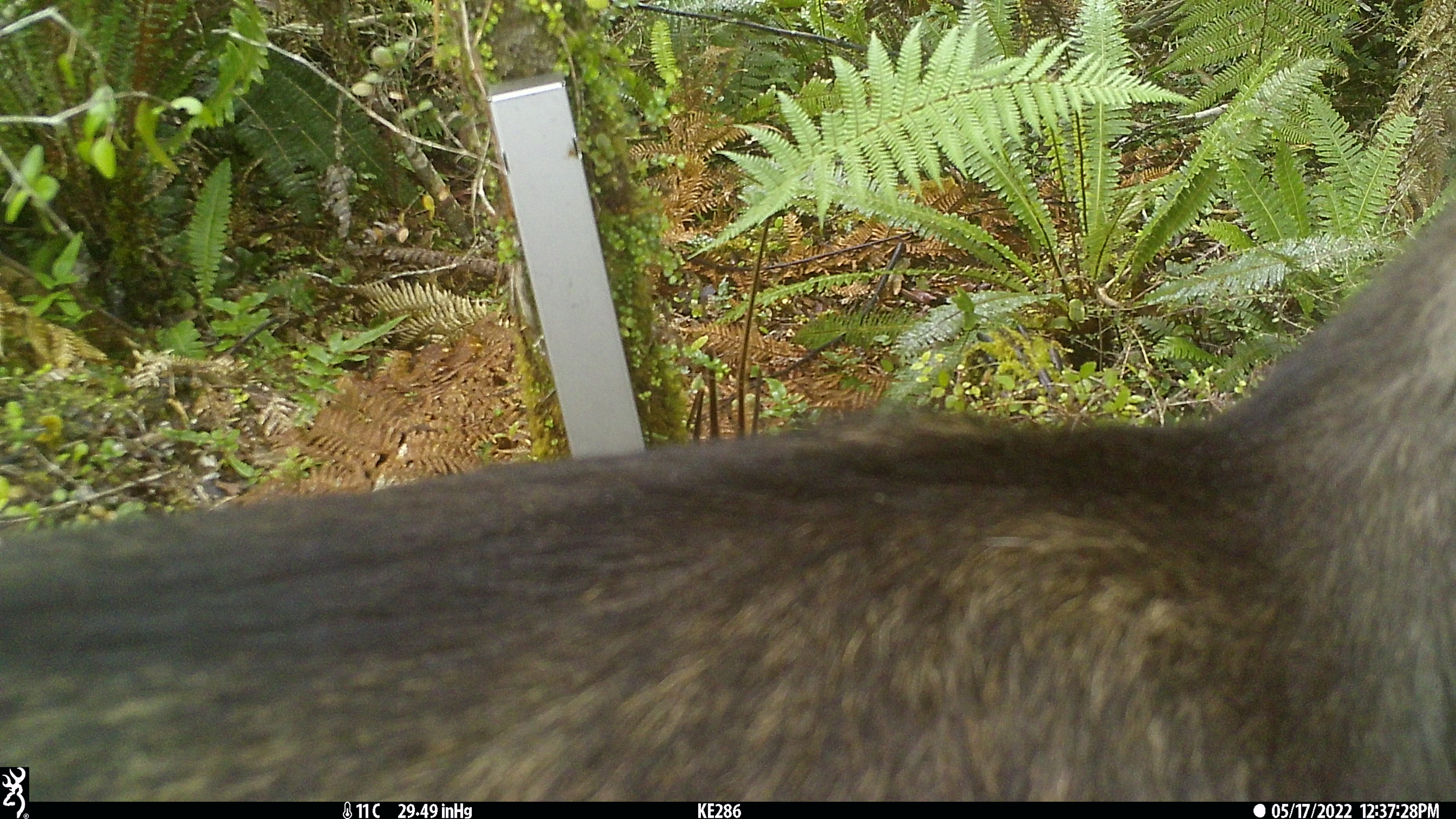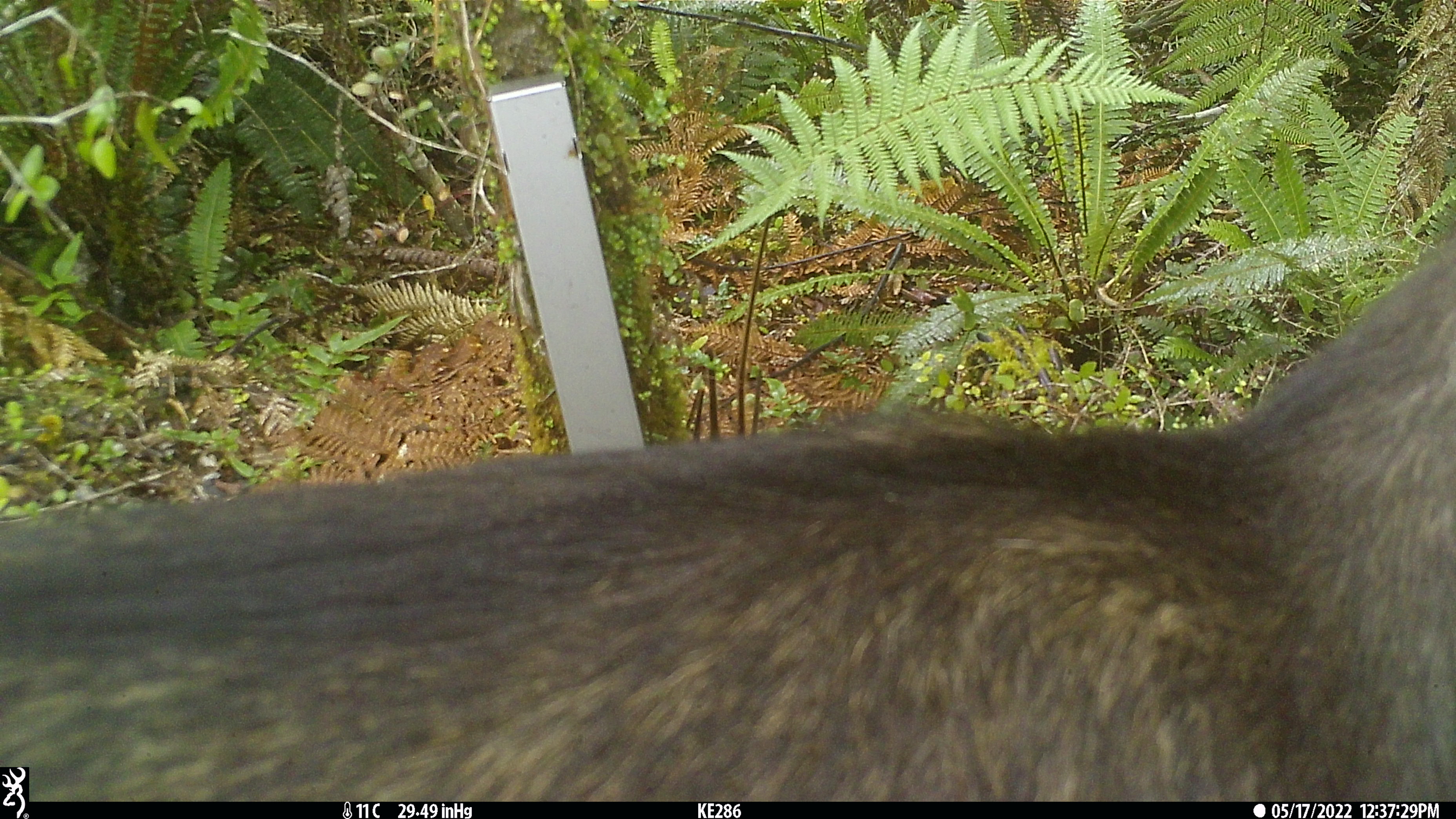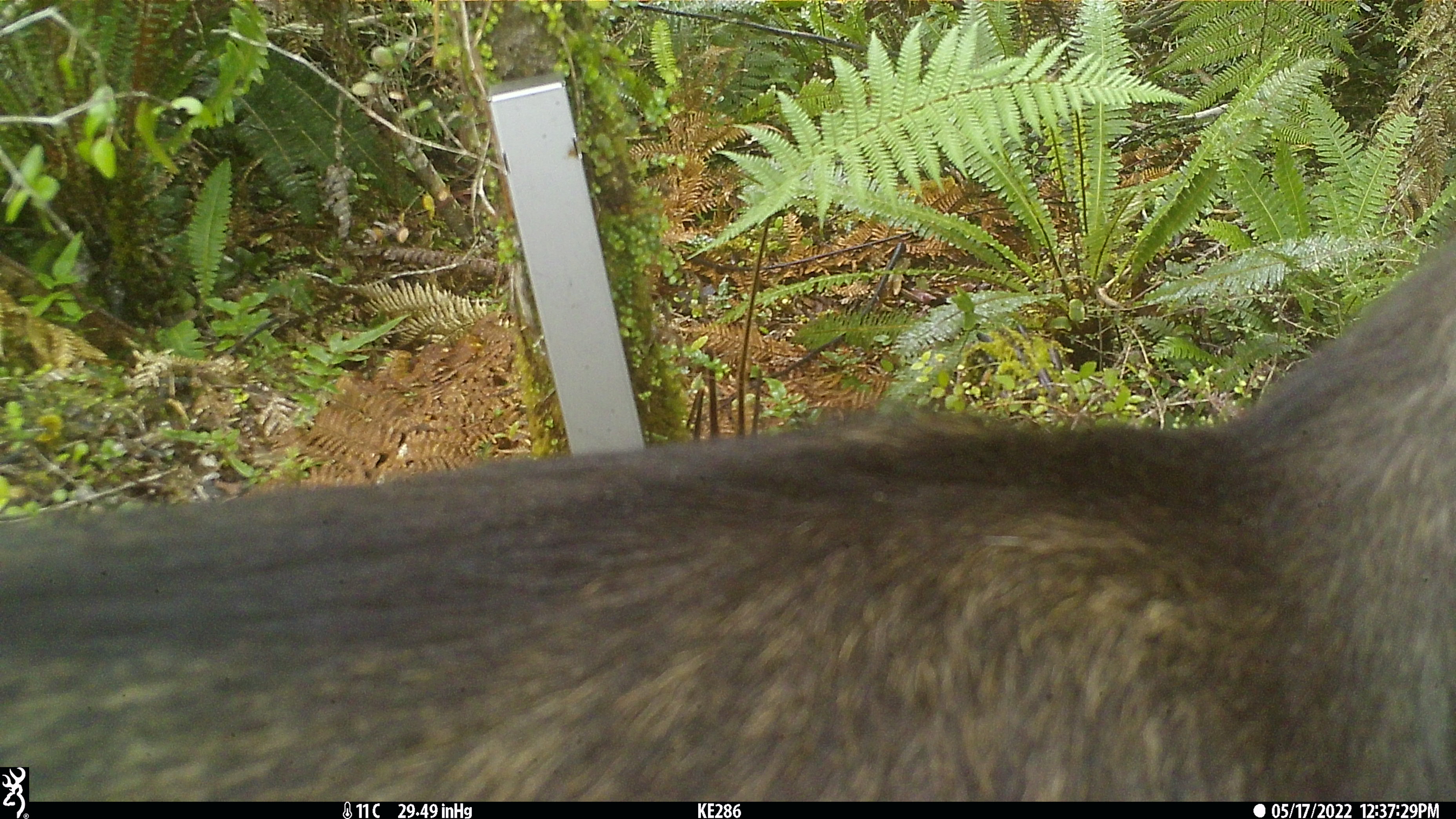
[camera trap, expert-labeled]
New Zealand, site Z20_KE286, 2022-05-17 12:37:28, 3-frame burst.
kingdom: Animalia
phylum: Chordata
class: Mammalia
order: Artiodactyla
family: Bovidae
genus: Rupicapra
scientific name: Rupicapra rupicapra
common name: alpine chamois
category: chamois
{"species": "chamois (alpine chamois) (Rupicapra rupicapra)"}